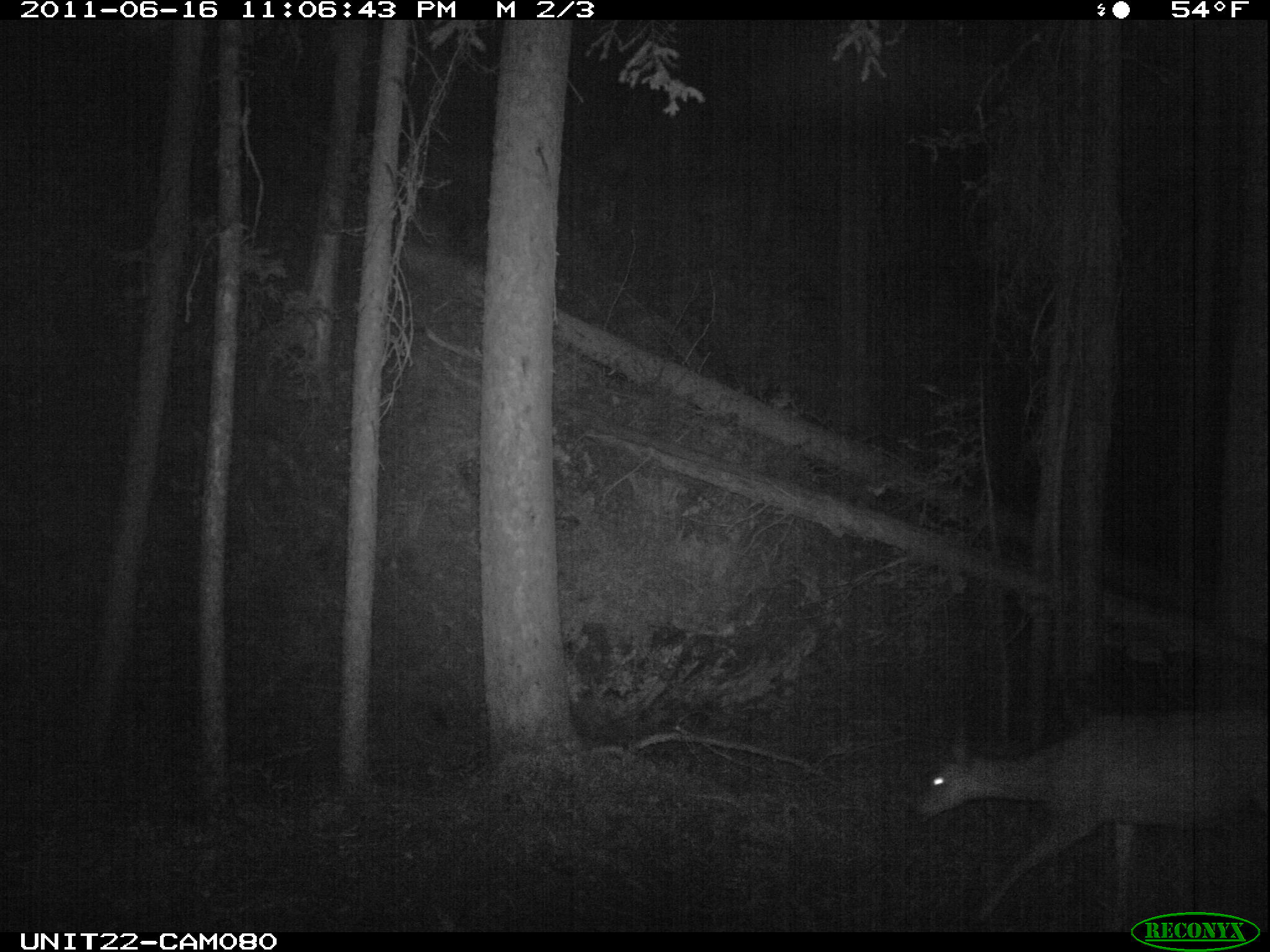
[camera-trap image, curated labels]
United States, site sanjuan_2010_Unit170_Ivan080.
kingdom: Animalia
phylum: Chordata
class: Mammalia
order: Artiodactyla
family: Cervidae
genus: Odocoileus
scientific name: Odocoileus hemionus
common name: mule deer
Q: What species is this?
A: Odocoileus hemionus (mule deer).